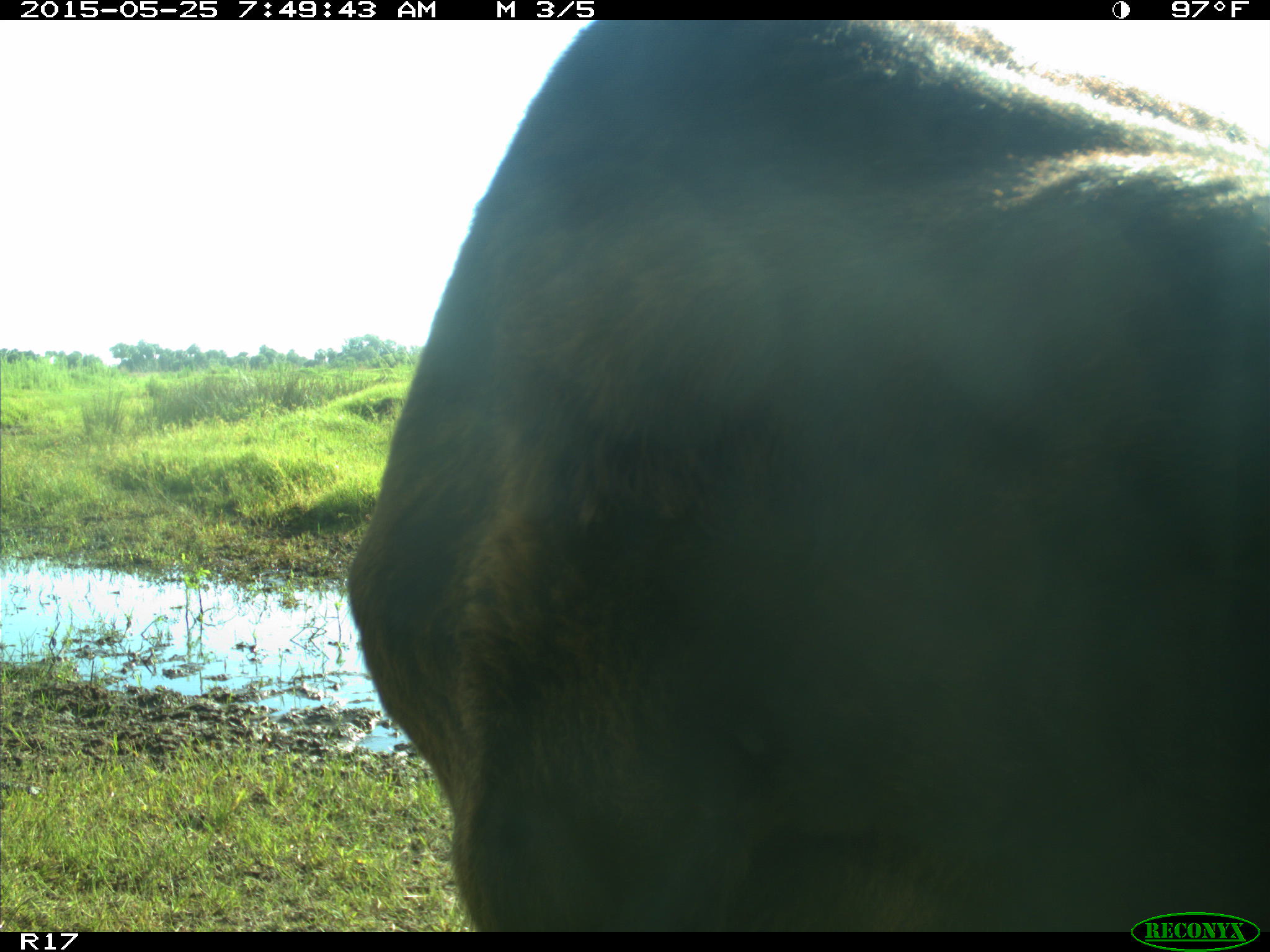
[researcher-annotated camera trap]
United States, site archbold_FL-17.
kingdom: Animalia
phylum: Chordata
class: Mammalia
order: Artiodactyla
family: Bovidae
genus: Bos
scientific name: Bos taurus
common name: domestic cow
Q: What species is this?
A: Bos taurus (domestic cow).